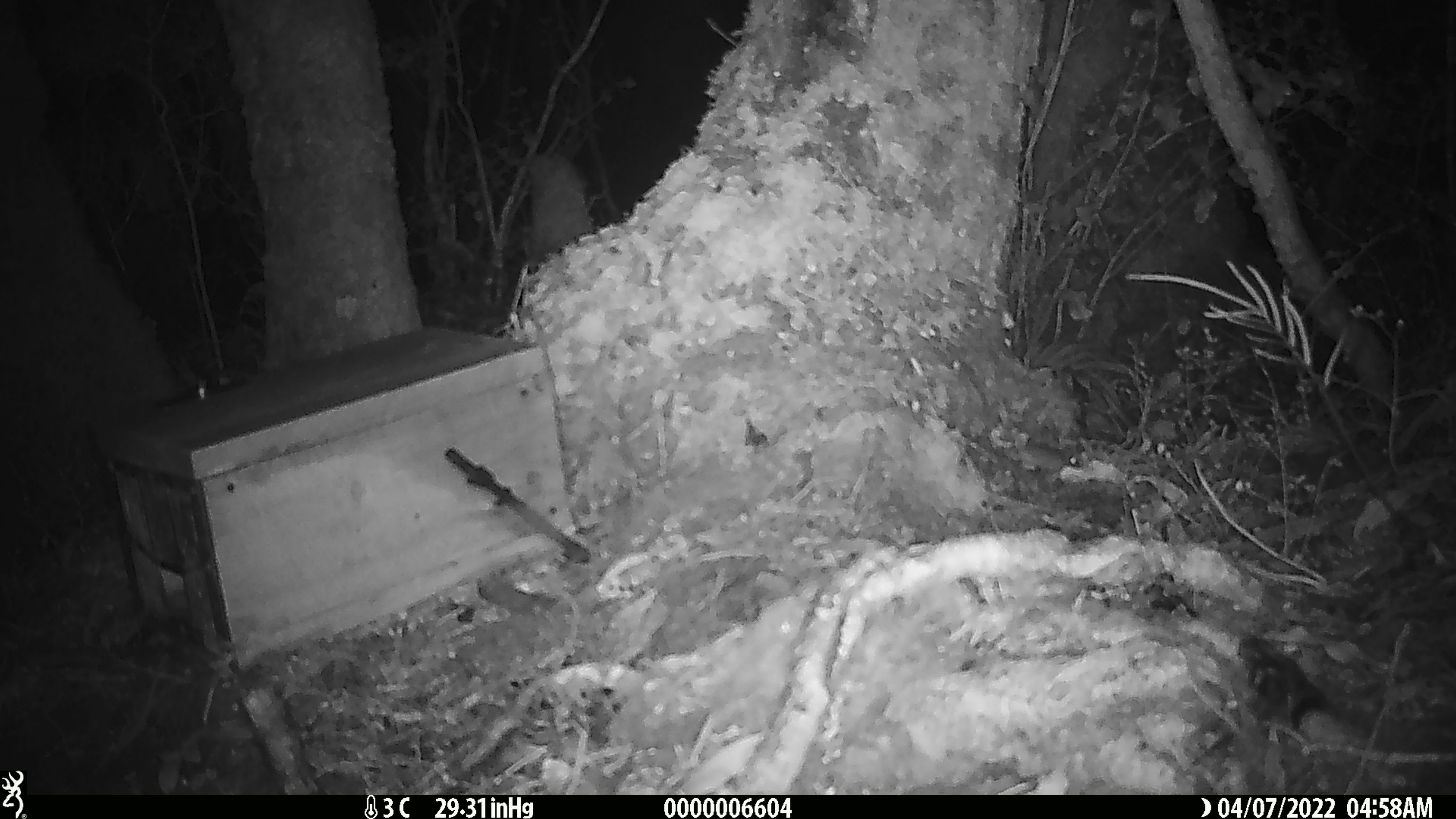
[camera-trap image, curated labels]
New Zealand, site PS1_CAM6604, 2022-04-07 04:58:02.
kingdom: Animalia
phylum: Chordata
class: Mammalia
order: Rodentia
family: Muridae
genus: Mus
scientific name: Mus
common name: mouse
Mouse (Mus).